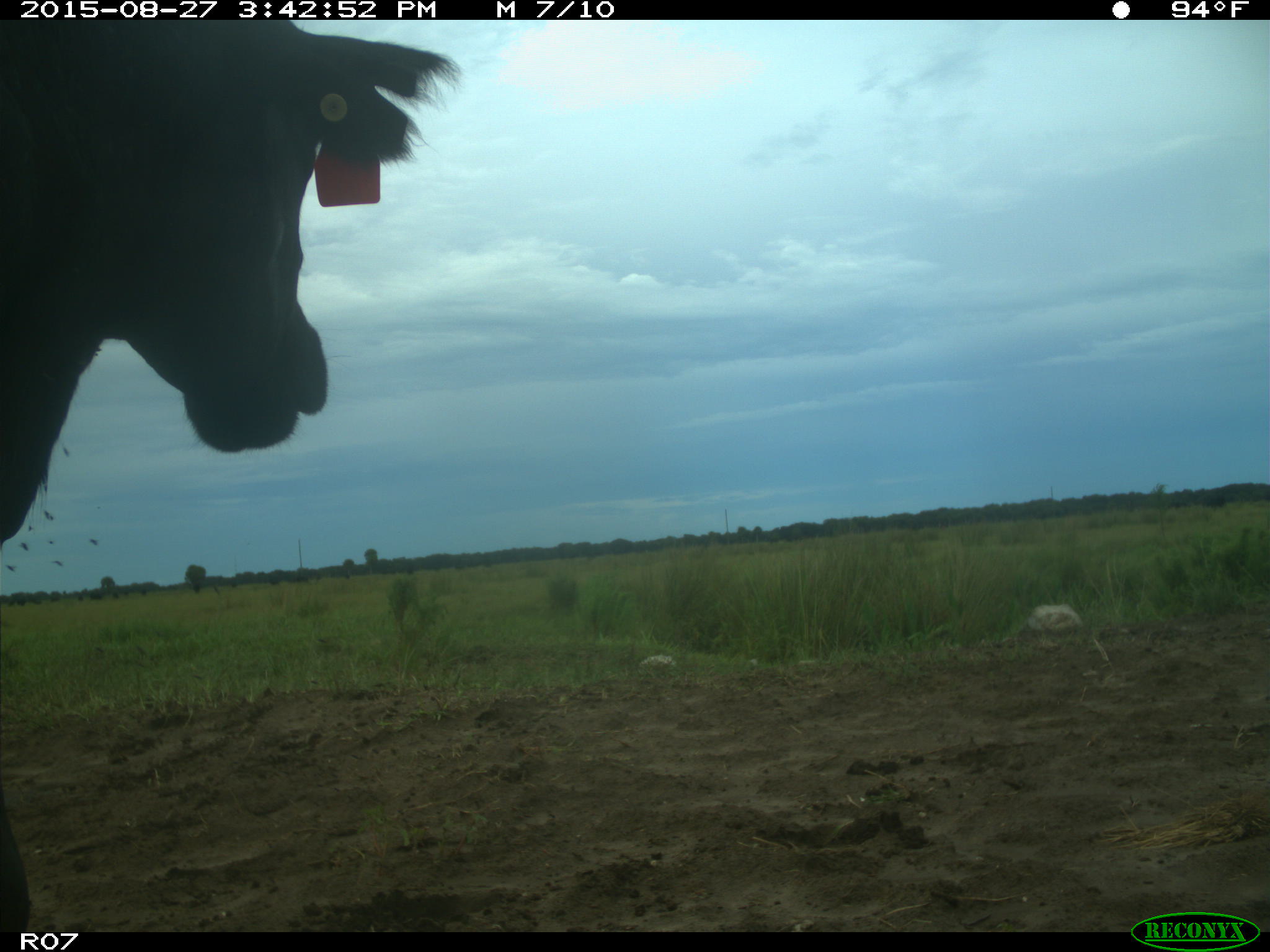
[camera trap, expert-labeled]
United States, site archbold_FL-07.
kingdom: Animalia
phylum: Chordata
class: Mammalia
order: Artiodactyla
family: Bovidae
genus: Bos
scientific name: Bos taurus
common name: domestic cow